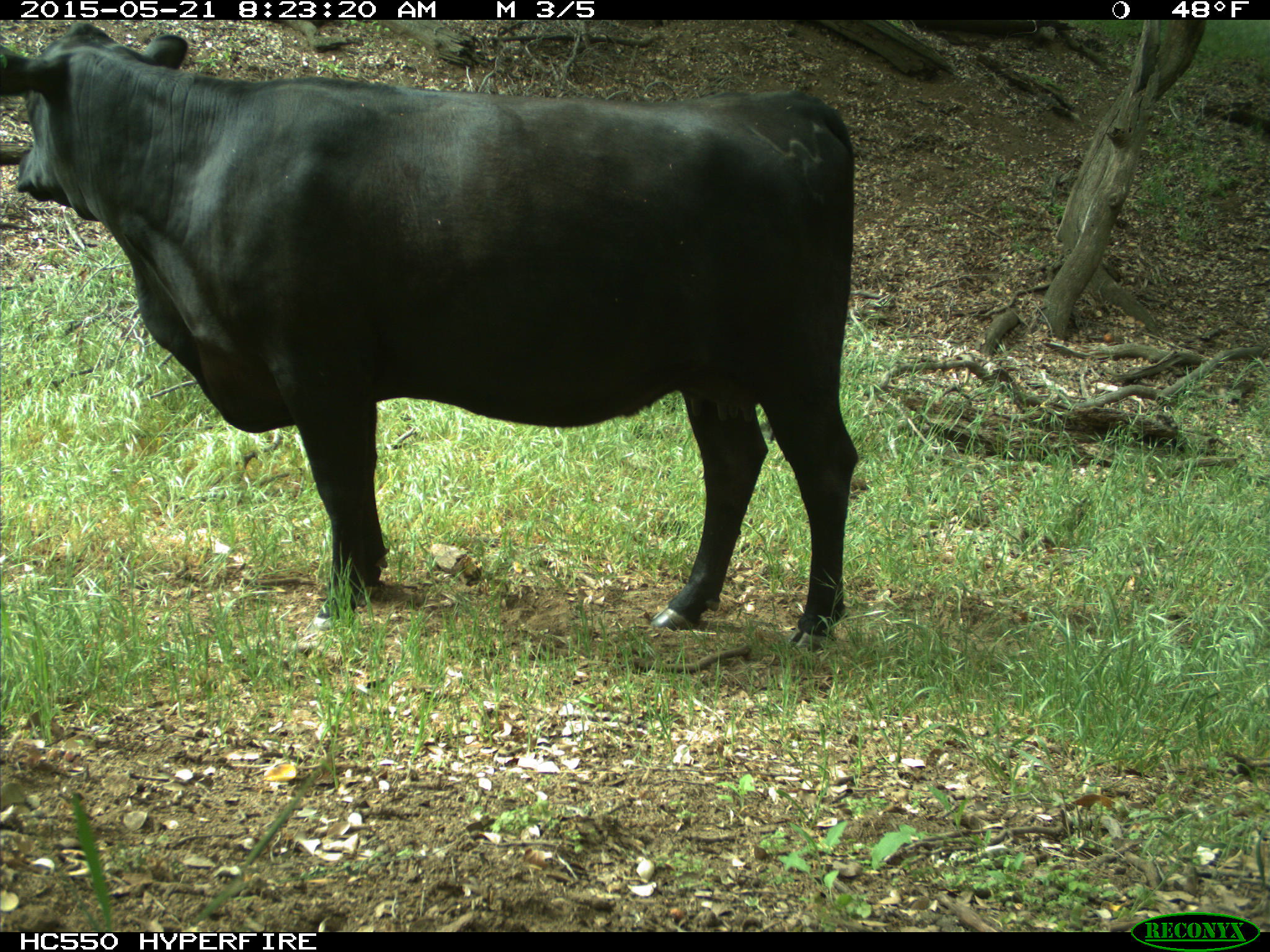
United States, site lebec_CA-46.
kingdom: Animalia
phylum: Chordata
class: Mammalia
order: Artiodactyla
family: Bovidae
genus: Bos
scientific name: Bos taurus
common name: domestic cow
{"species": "Bos taurus (domestic cow)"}